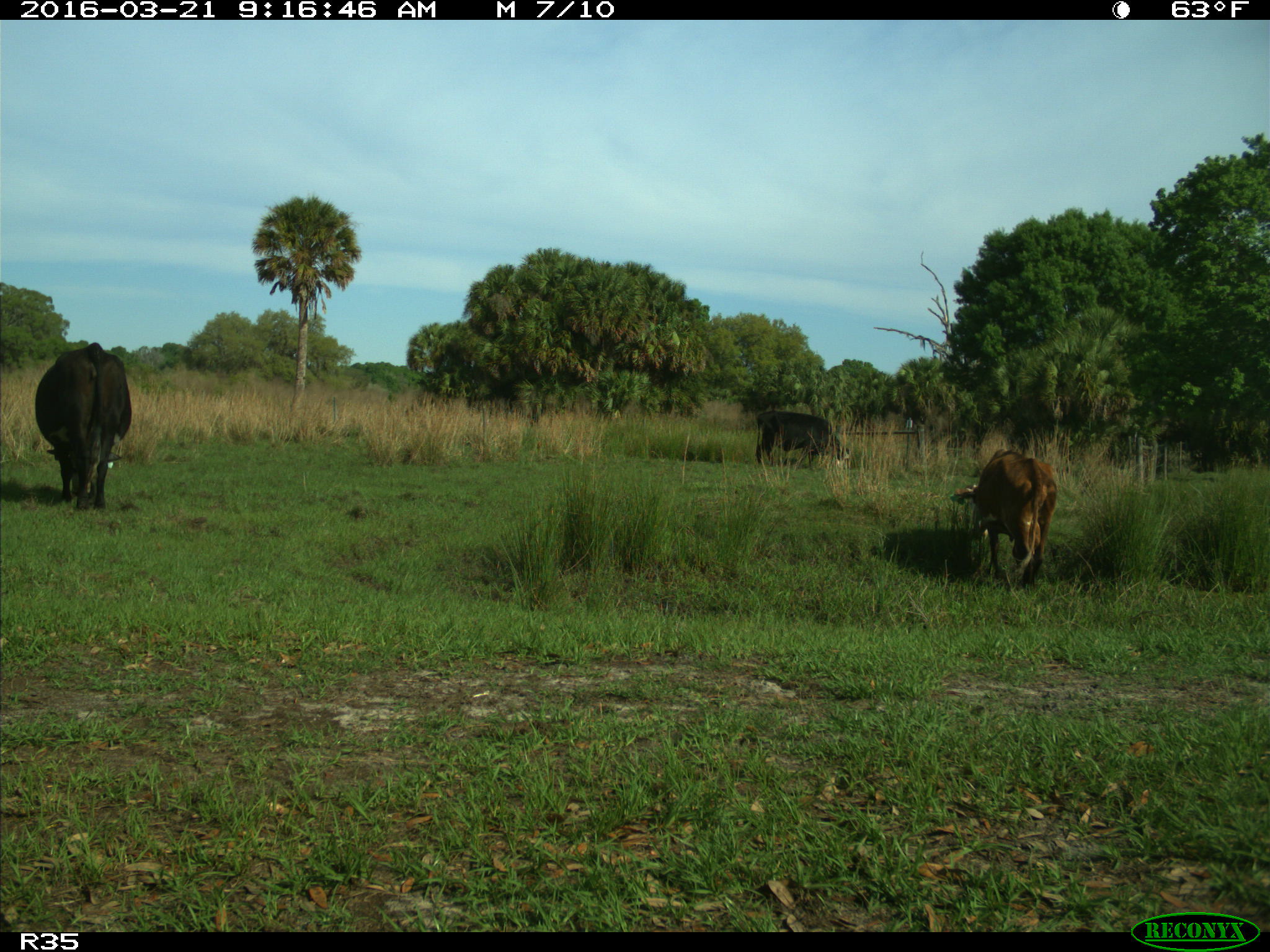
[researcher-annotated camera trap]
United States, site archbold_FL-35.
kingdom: Animalia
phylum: Chordata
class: Mammalia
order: Artiodactyla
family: Bovidae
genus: Bos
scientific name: Bos taurus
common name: domestic cow